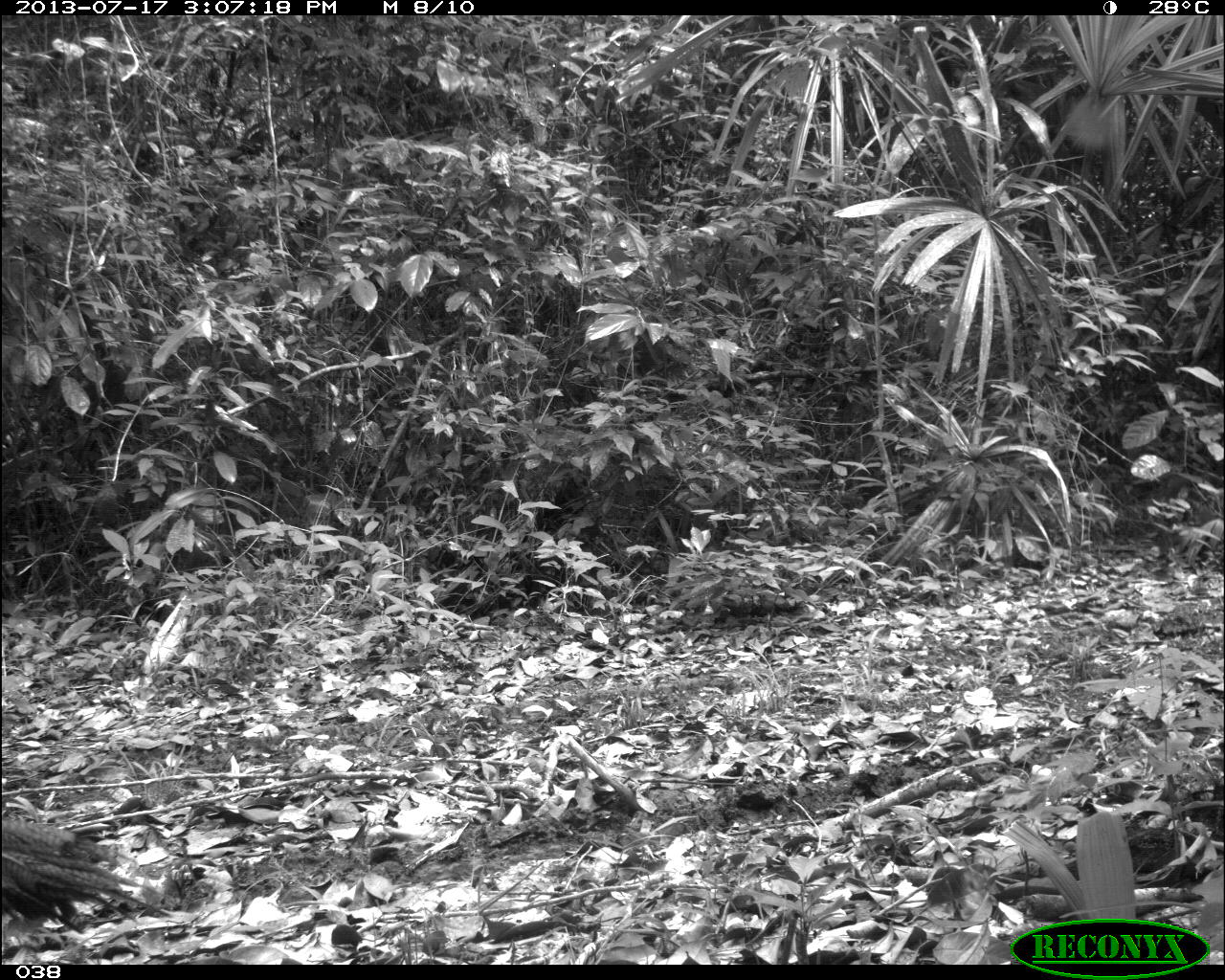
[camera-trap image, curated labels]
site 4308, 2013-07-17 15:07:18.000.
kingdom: Animalia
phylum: Chordata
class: Aves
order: Galliformes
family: Phasianidae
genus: Meleagris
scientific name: Meleagris ocellata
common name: ocellated turkey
Meleagris ocellata (ocellated turkey), count 1, sex male.